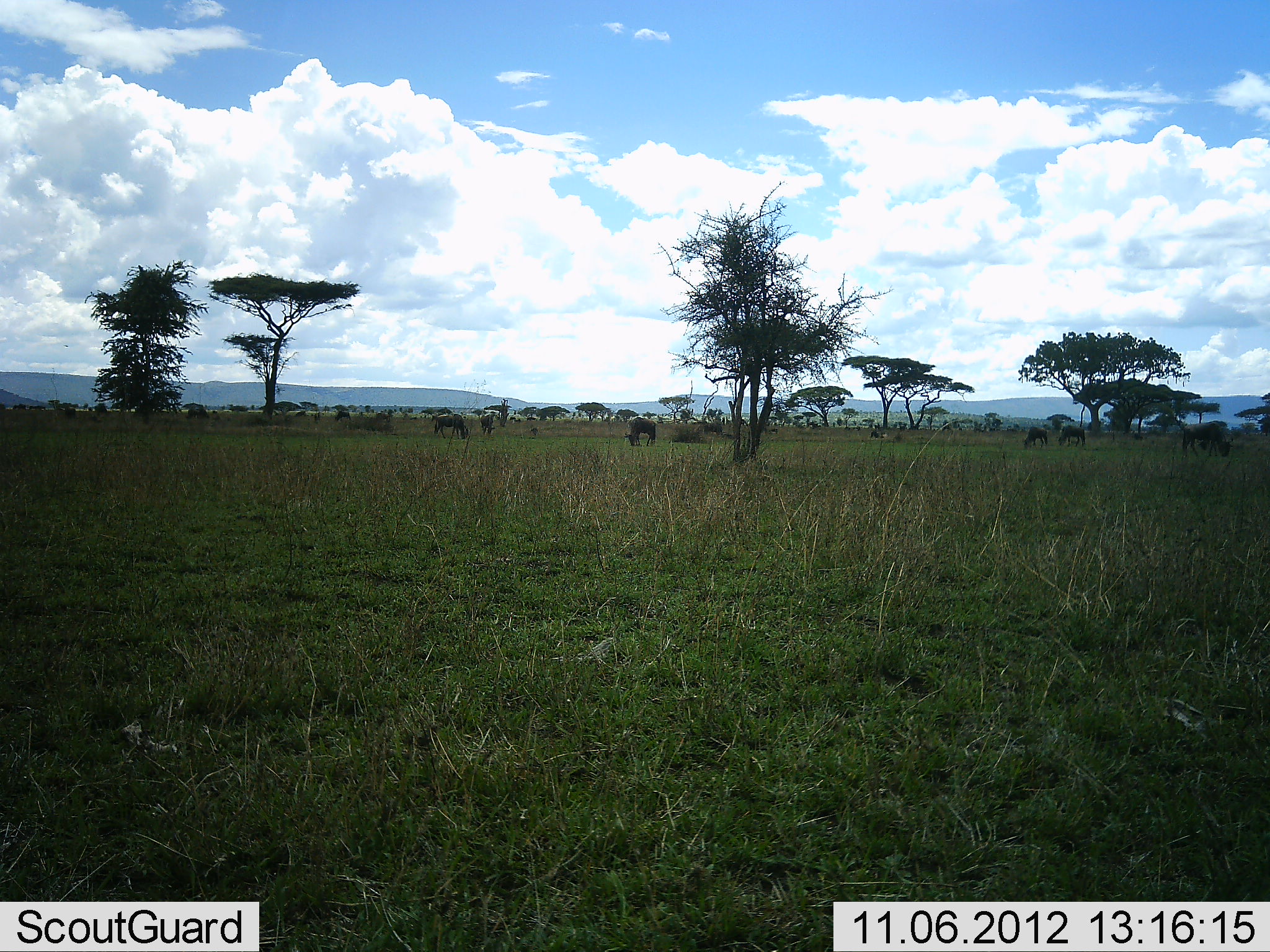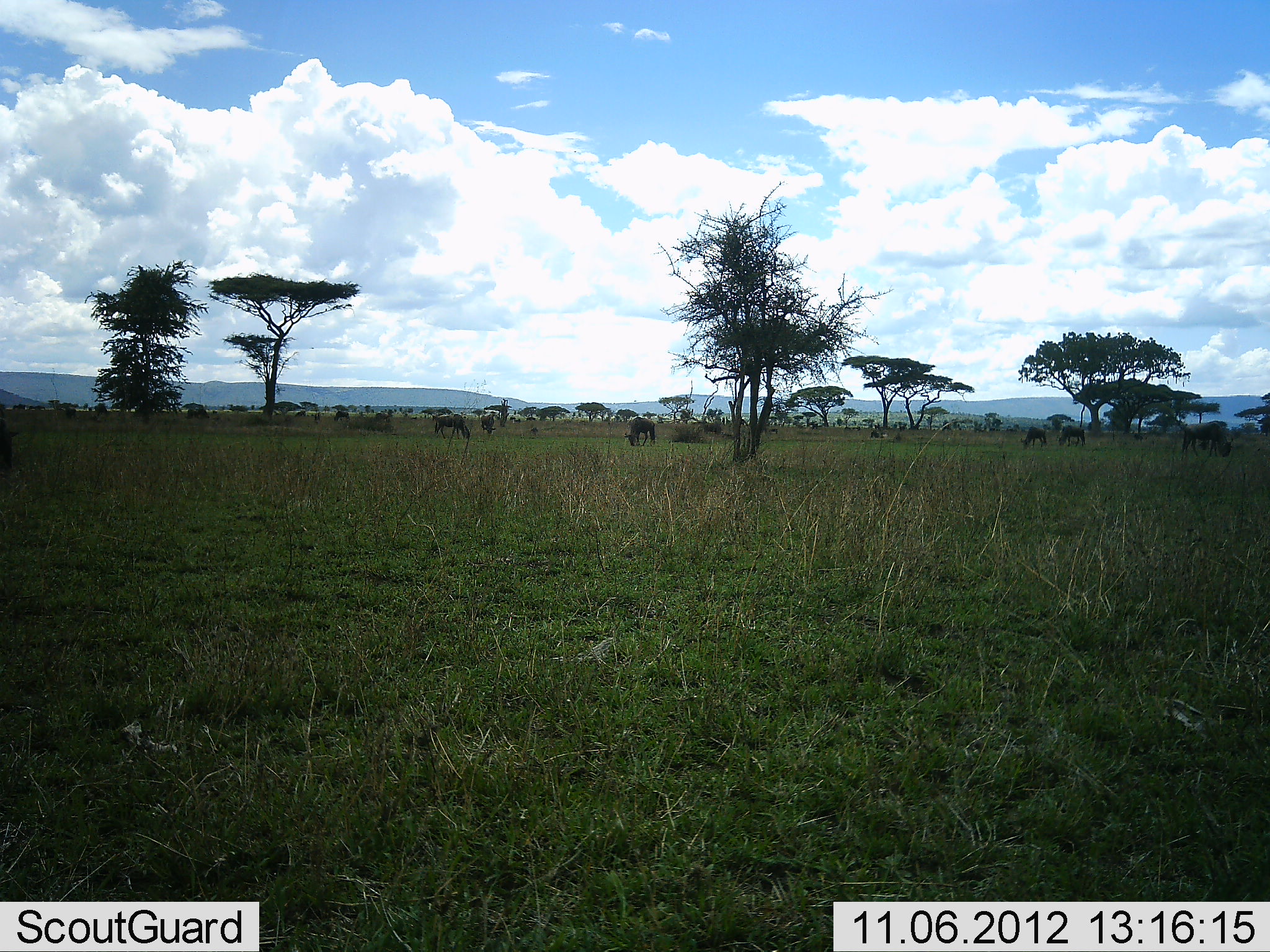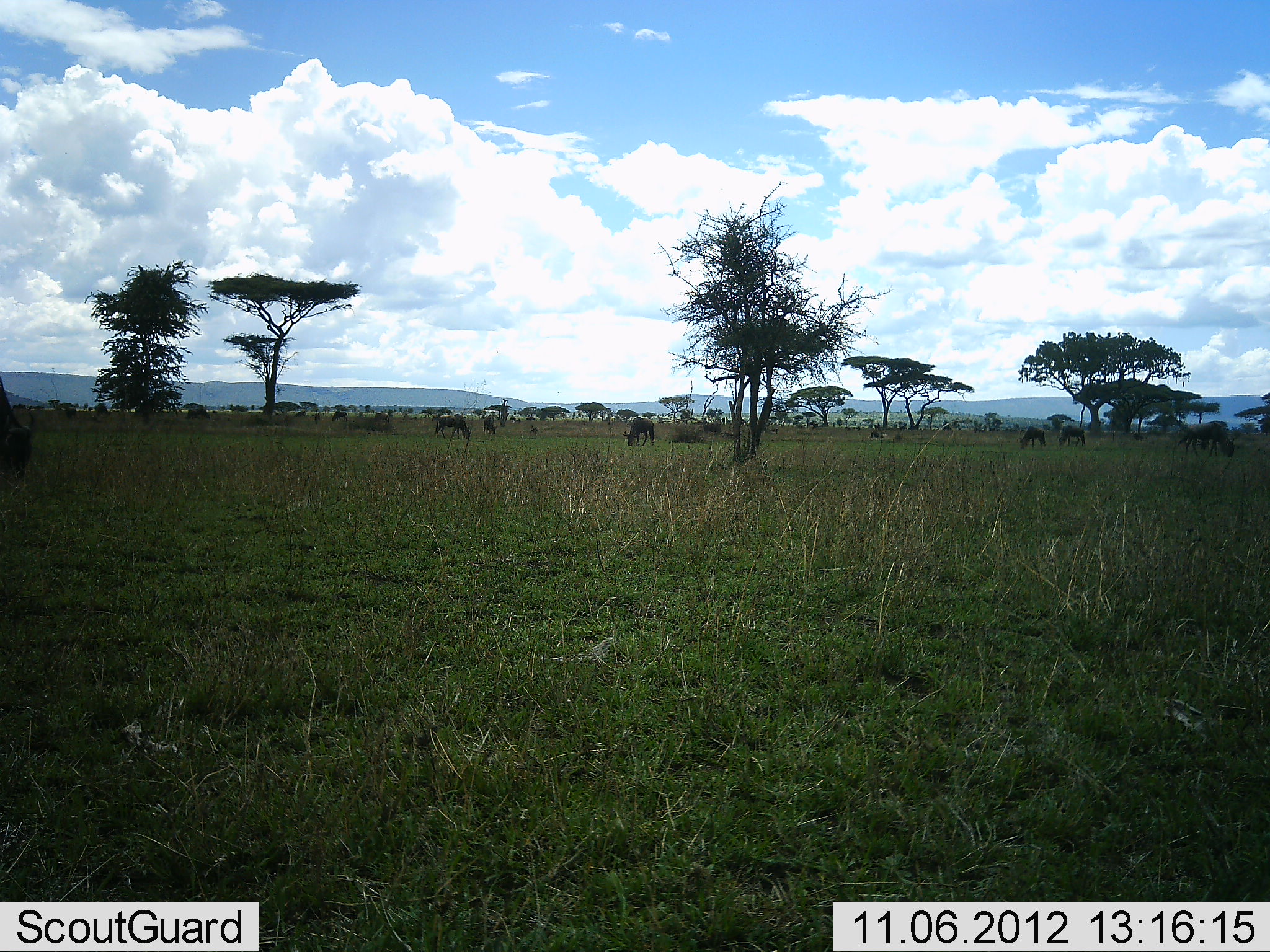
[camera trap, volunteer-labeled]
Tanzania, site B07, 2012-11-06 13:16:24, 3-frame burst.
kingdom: Animalia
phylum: Chordata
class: Mammalia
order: Artiodactyla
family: Bovidae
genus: Connochaetes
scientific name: Connochaetes taurinus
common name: blue wildebeest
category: wildebeest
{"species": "wildebeest (blue wildebeest) (Connochaetes taurinus)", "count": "7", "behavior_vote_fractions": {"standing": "30%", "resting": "0%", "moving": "10%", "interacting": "0%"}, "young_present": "0%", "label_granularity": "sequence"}